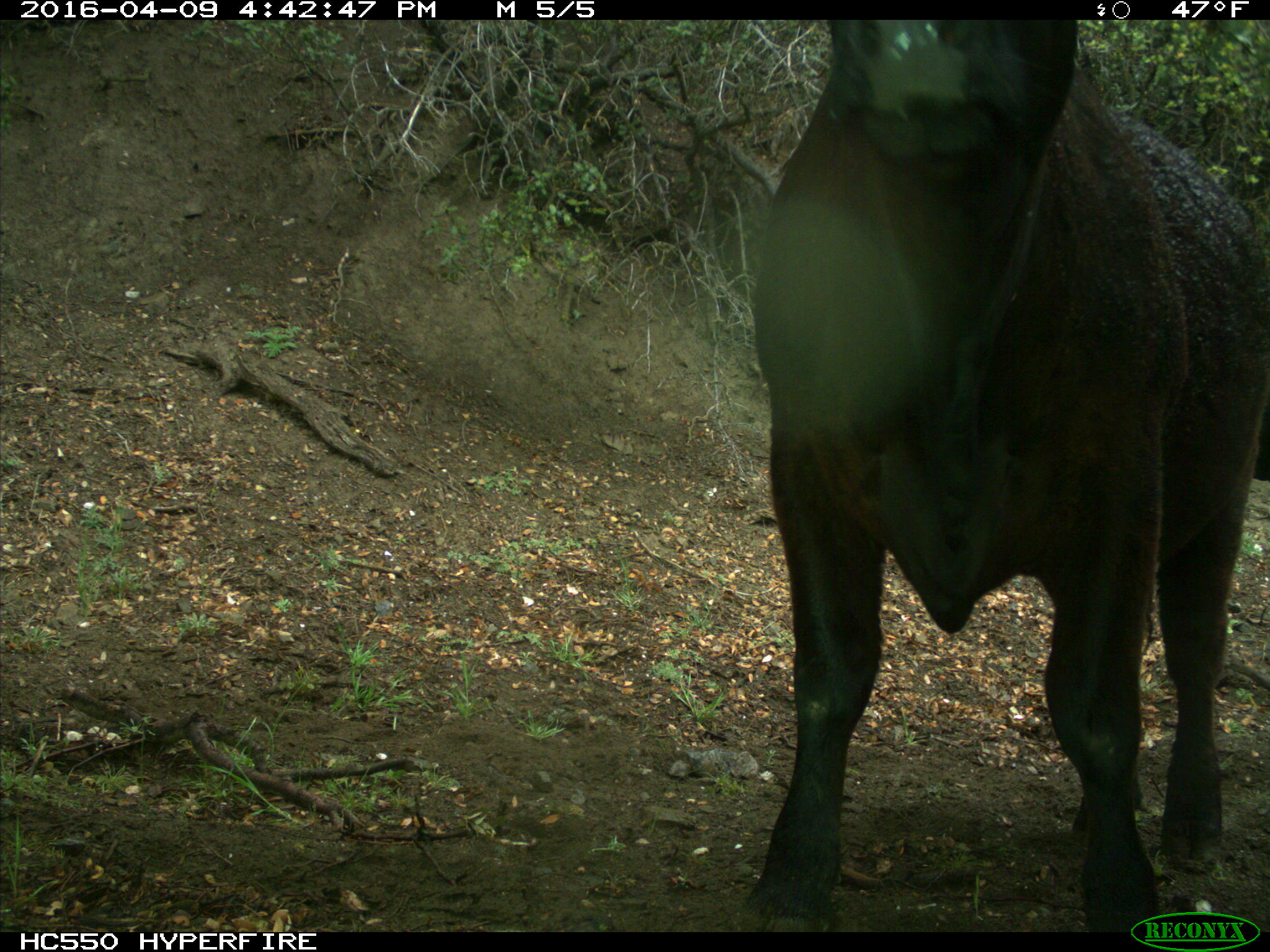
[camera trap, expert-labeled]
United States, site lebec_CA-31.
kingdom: Animalia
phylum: Chordata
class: Mammalia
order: Artiodactyla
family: Bovidae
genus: Bos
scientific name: Bos taurus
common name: domestic cow